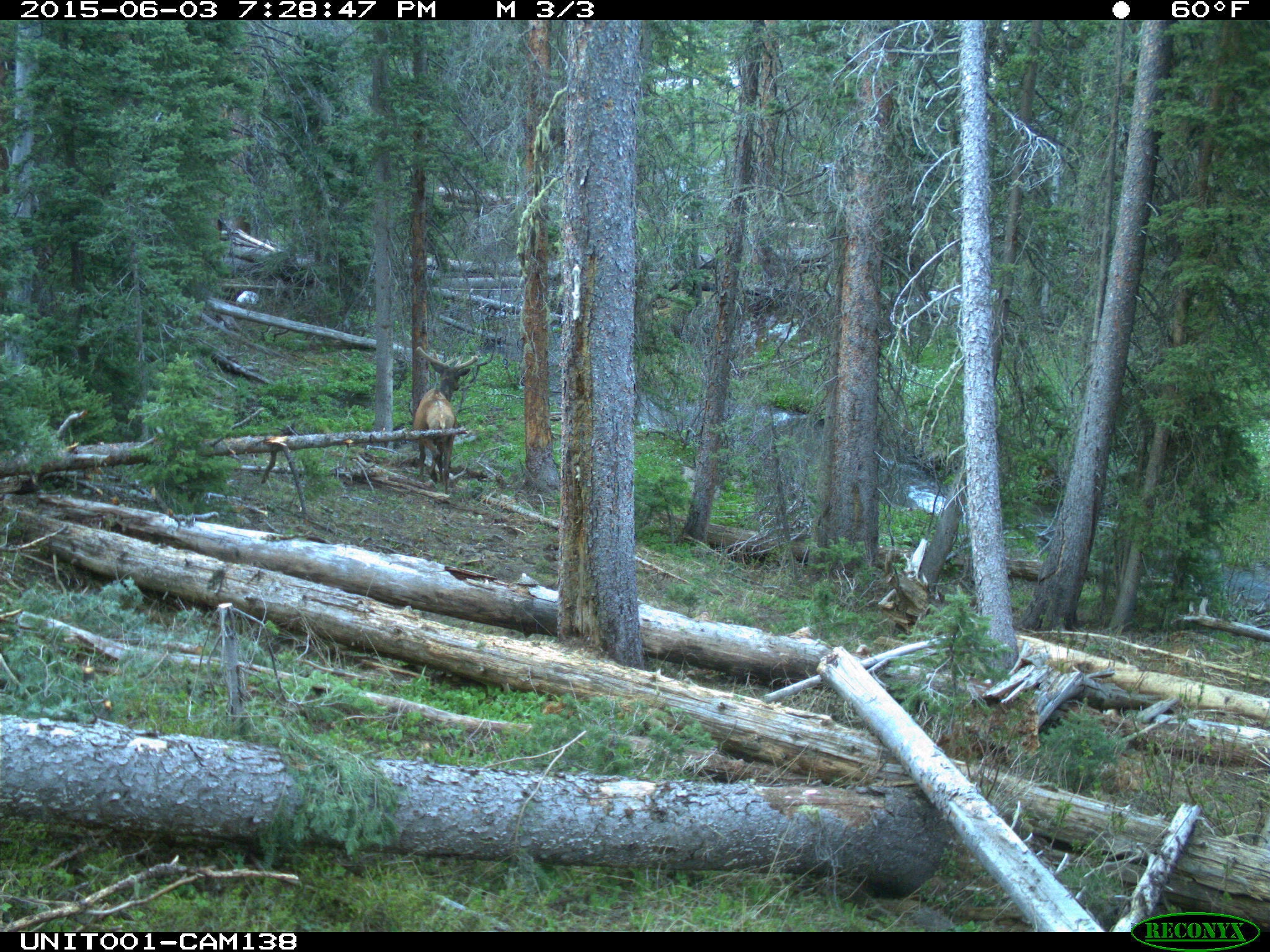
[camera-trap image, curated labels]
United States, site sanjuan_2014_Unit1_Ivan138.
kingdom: Animalia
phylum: Chordata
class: Mammalia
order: Artiodactyla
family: Cervidae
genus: Cervus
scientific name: Cervus elaphus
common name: red deer